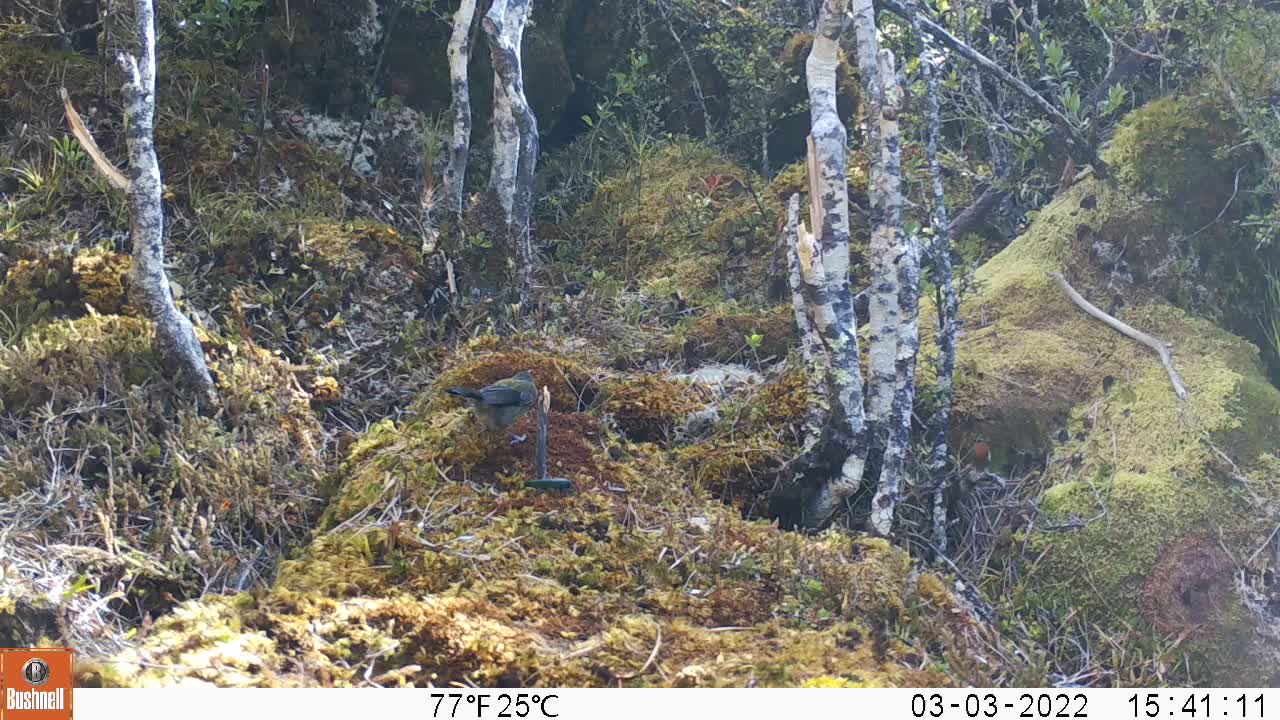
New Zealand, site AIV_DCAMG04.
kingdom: Animalia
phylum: Chordata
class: Aves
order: Passeriformes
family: Meliphagidae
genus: Anthornis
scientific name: Anthornis melanura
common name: new zealand bellbird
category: bellbird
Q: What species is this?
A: Bellbird (new zealand bellbird) (Anthornis melanura).